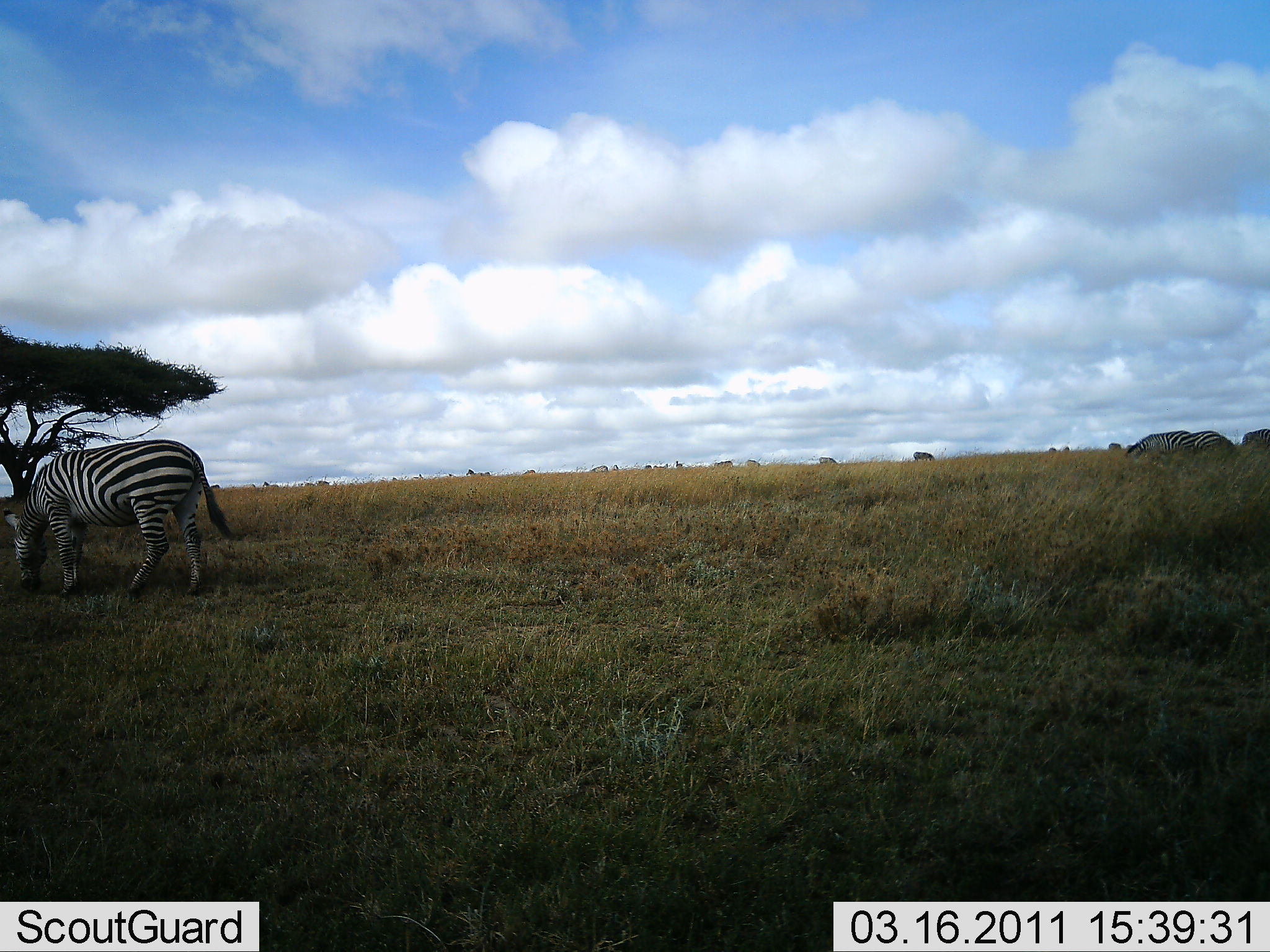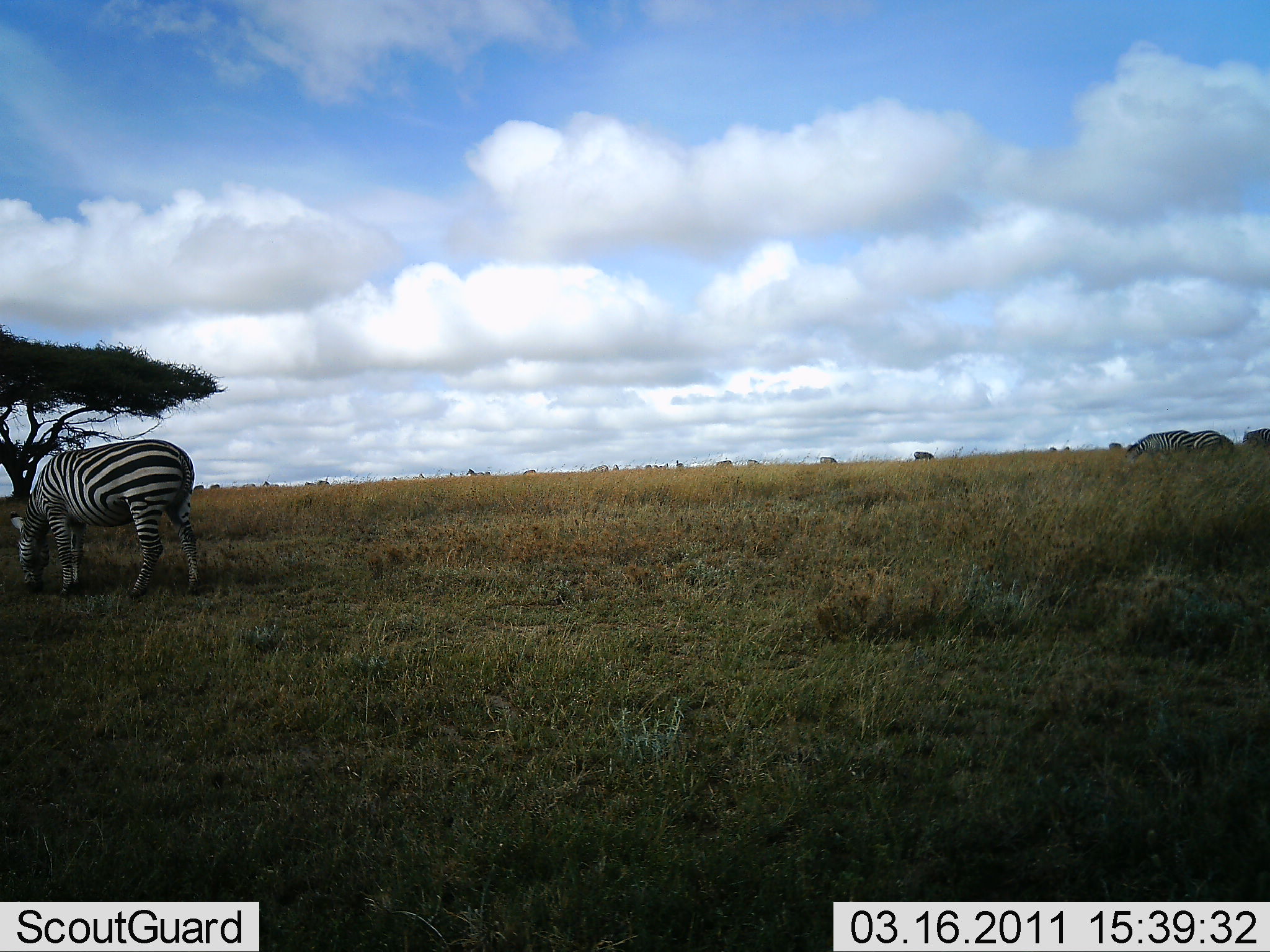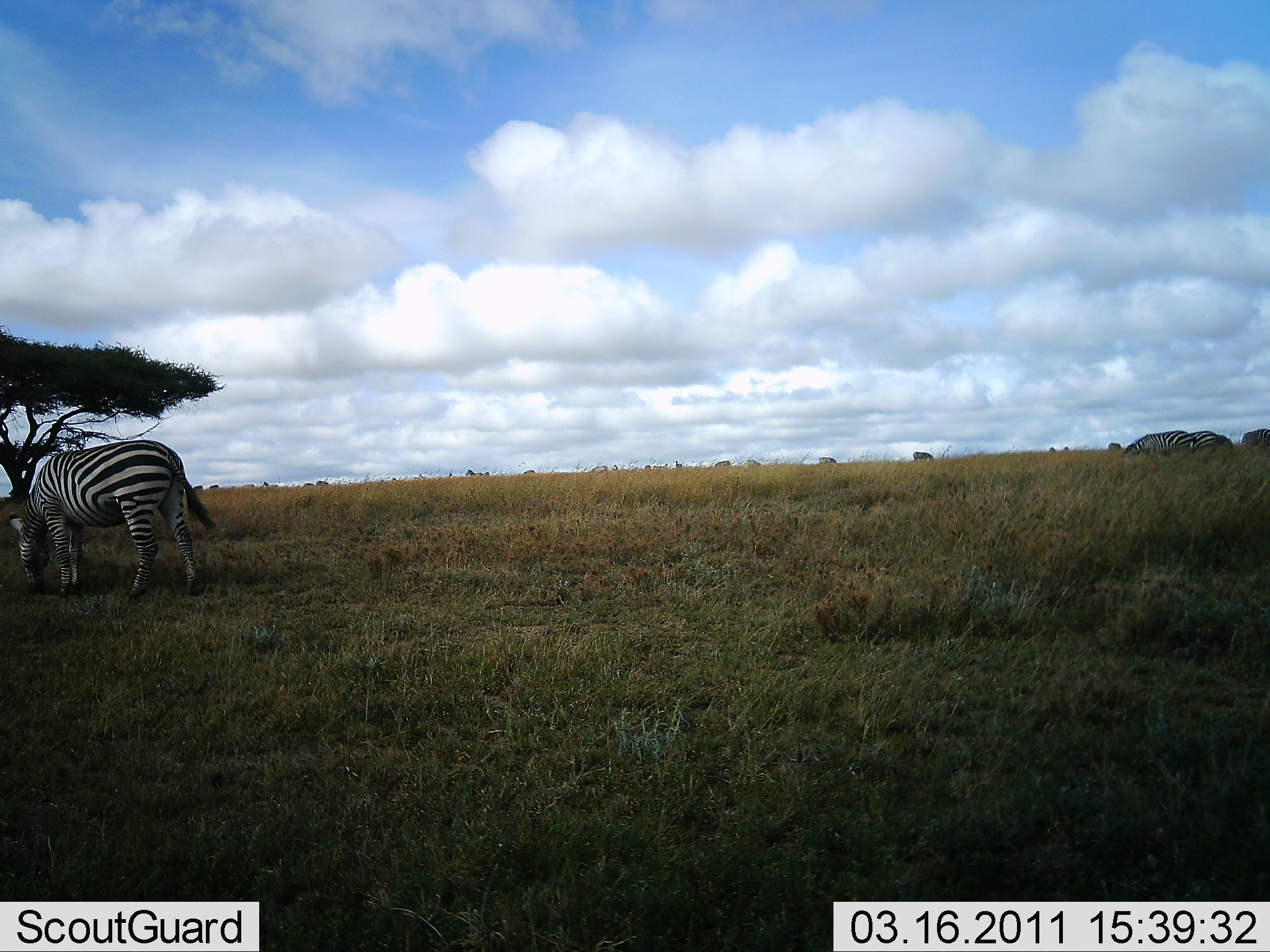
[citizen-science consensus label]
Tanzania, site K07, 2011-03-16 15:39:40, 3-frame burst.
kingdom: Animalia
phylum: Chordata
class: Mammalia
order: Perissodactyla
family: Equidae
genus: Equus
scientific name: Equus quagga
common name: plains zebra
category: zebra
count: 3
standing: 18%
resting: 0%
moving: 18%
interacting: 0%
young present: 0%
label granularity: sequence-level